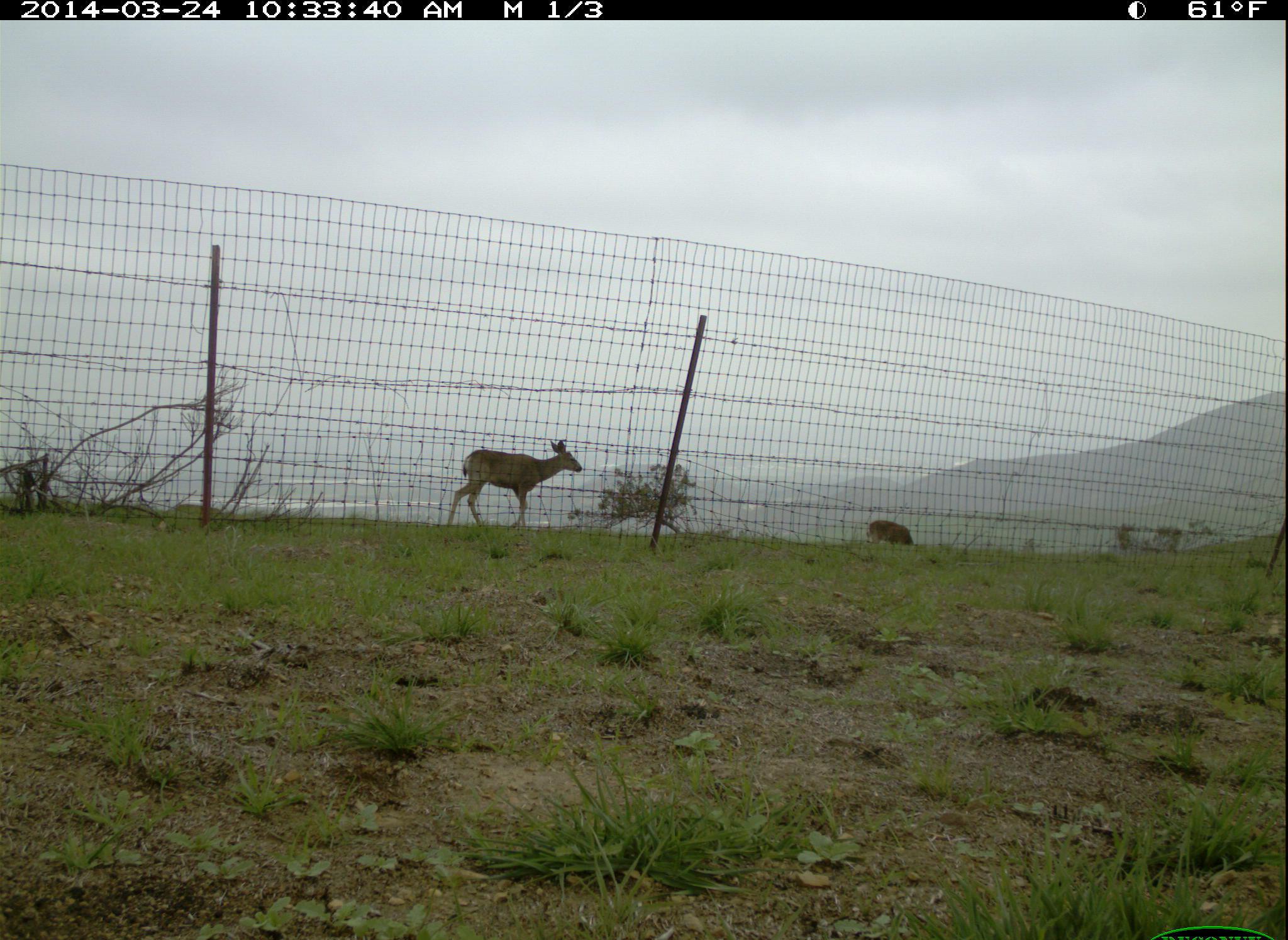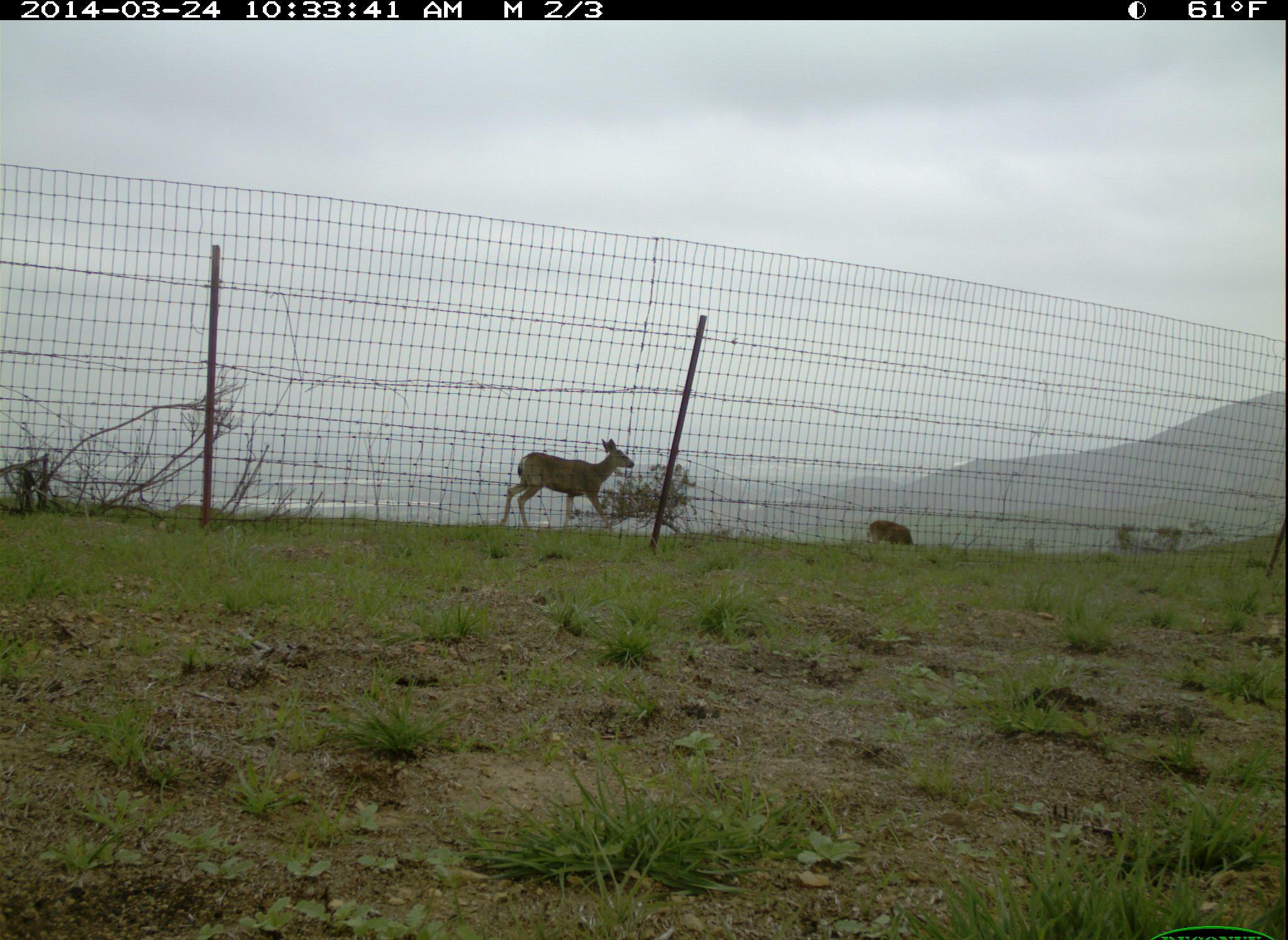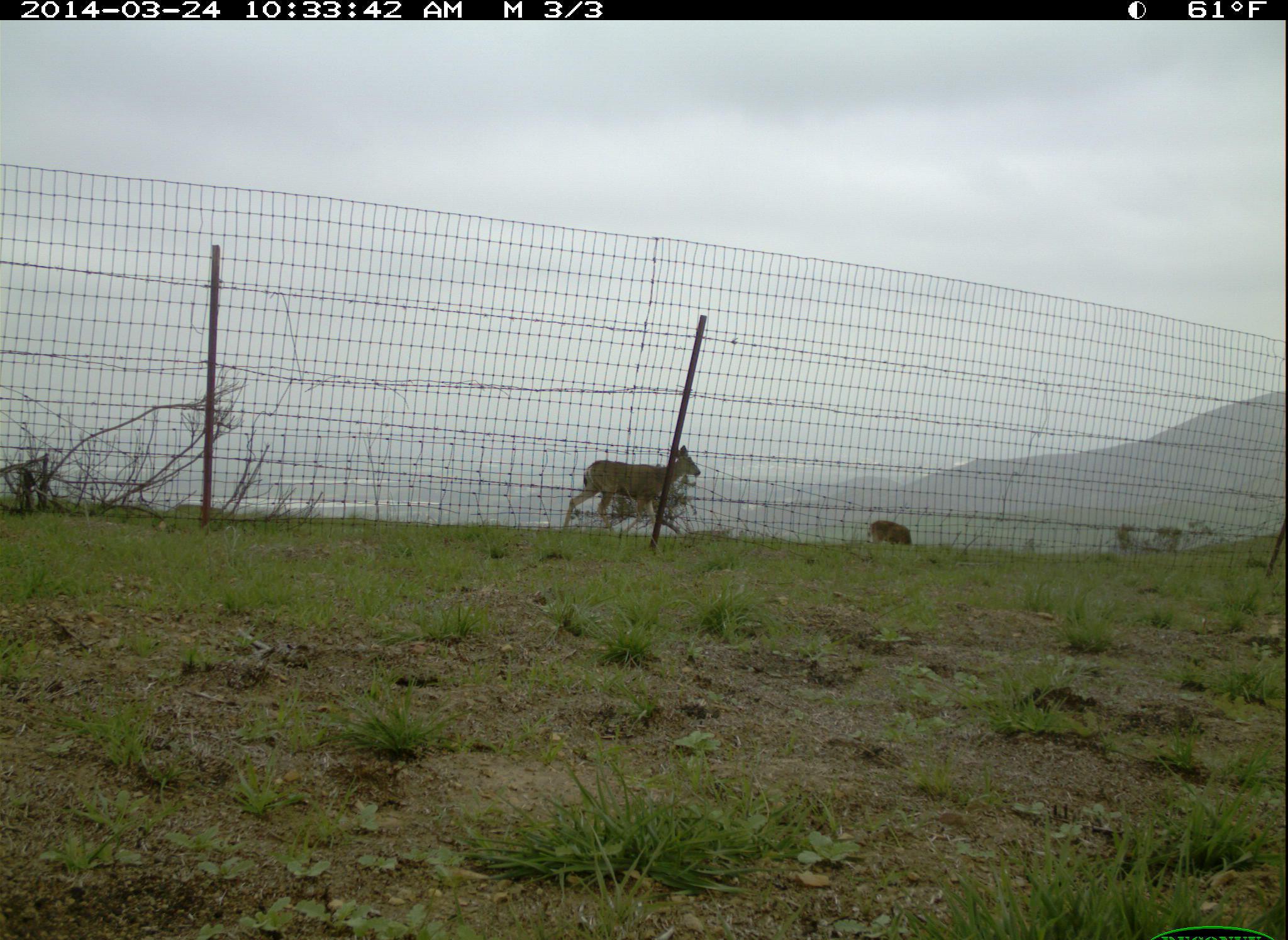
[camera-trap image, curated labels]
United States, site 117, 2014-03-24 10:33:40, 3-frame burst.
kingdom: Animalia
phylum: Chordata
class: Mammalia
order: Artiodactyla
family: Cervidae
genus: Odocoileus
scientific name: Odocoileus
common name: deer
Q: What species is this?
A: Deer (Odocoileus).